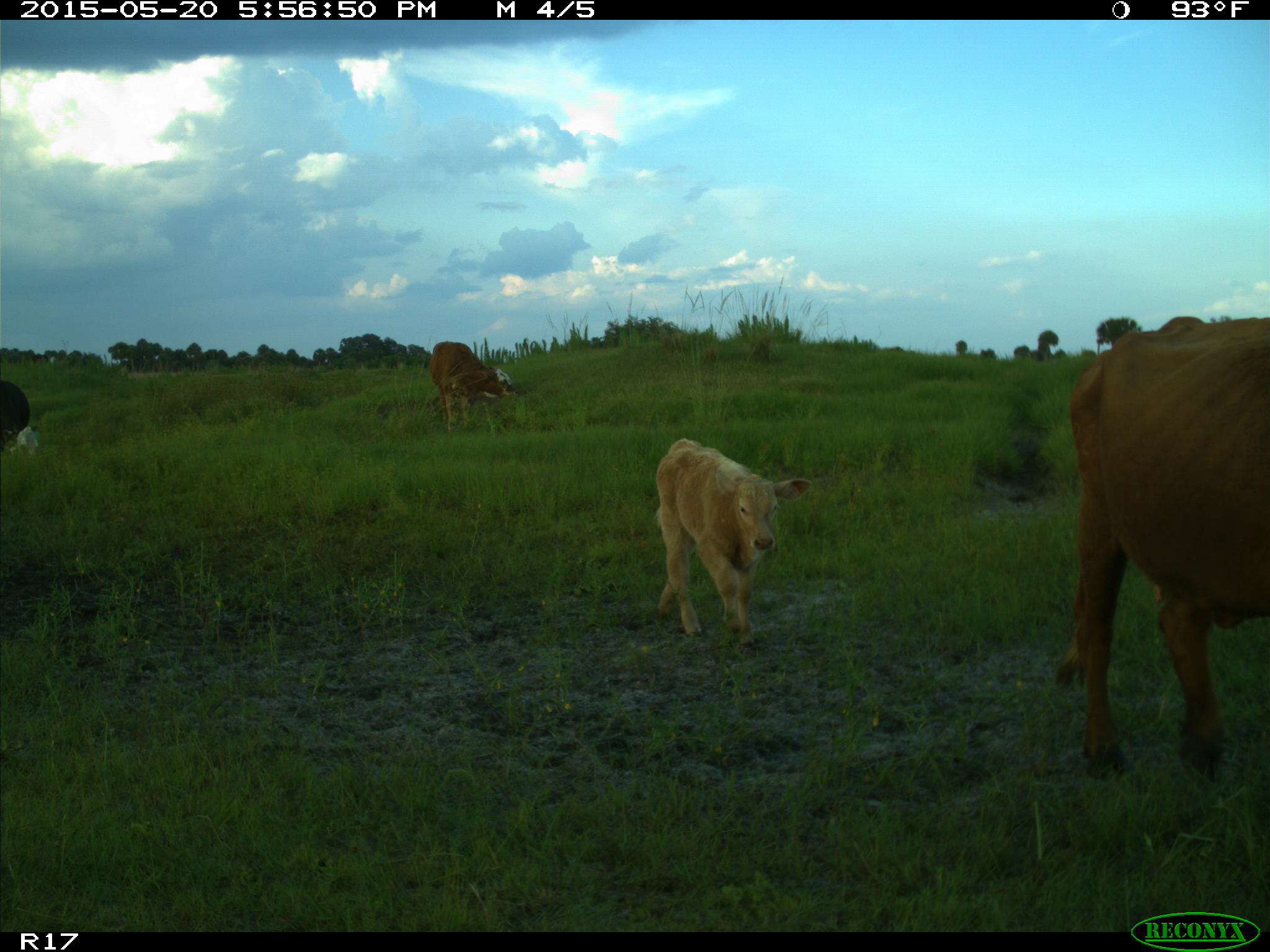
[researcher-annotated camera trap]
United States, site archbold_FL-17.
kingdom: Animalia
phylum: Chordata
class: Mammalia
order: Artiodactyla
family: Bovidae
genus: Bos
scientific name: Bos taurus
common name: domestic cow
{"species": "Bos taurus (domestic cow)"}